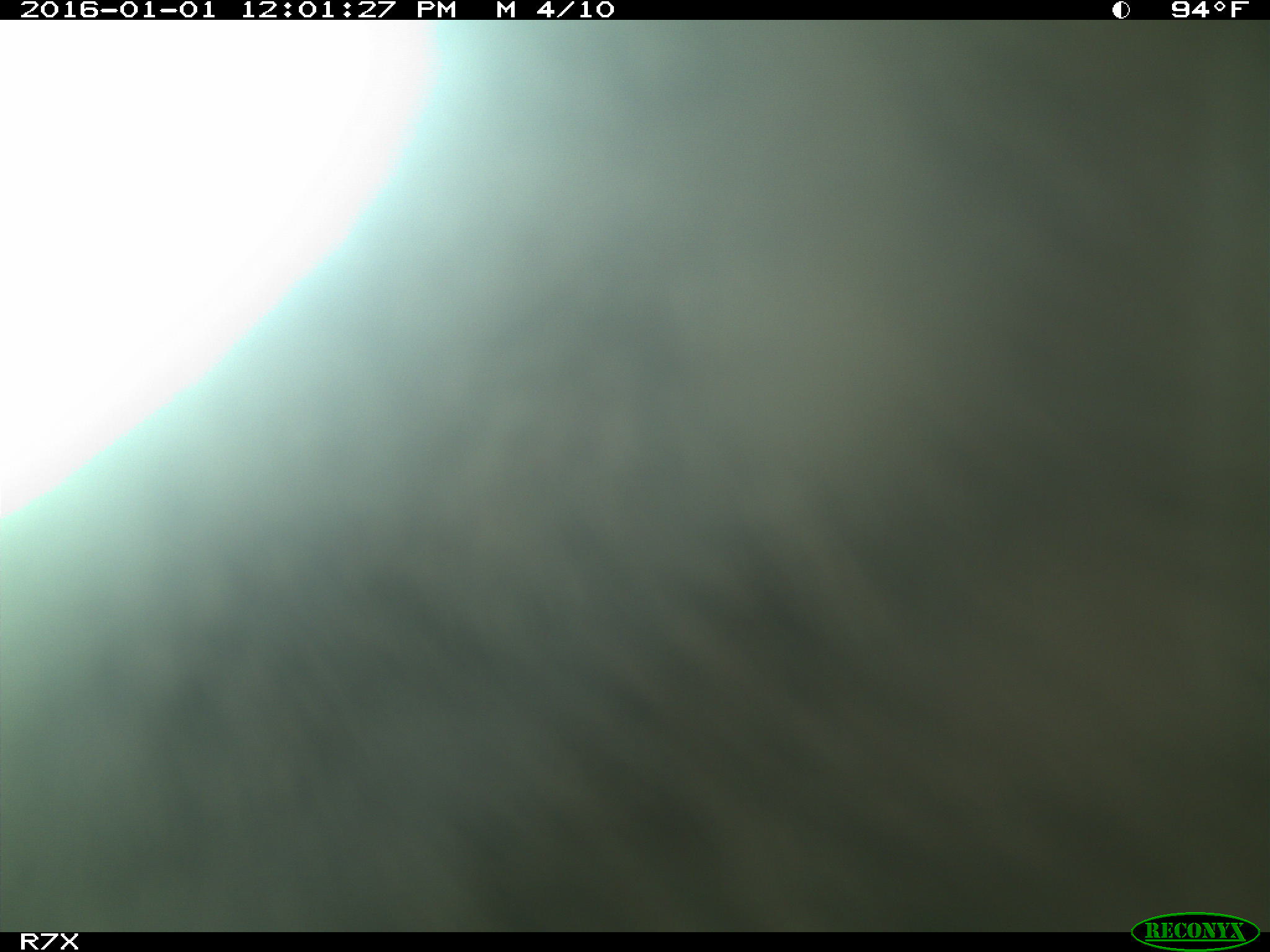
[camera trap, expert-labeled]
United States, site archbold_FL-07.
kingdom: Animalia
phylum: Chordata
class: Mammalia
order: Artiodactyla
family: Bovidae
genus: Bos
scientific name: Bos taurus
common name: domestic cow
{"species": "Bos taurus (domestic cow)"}